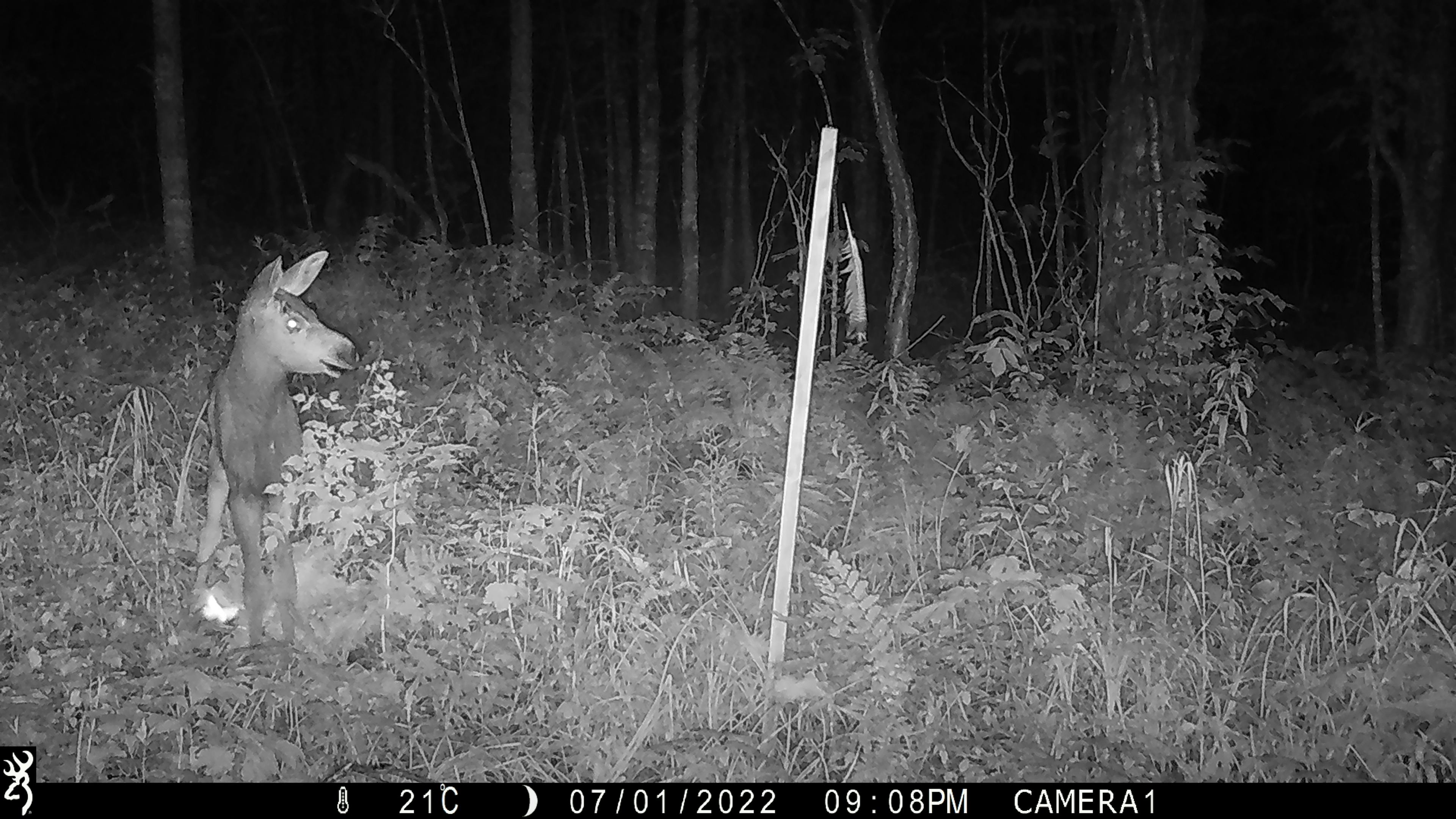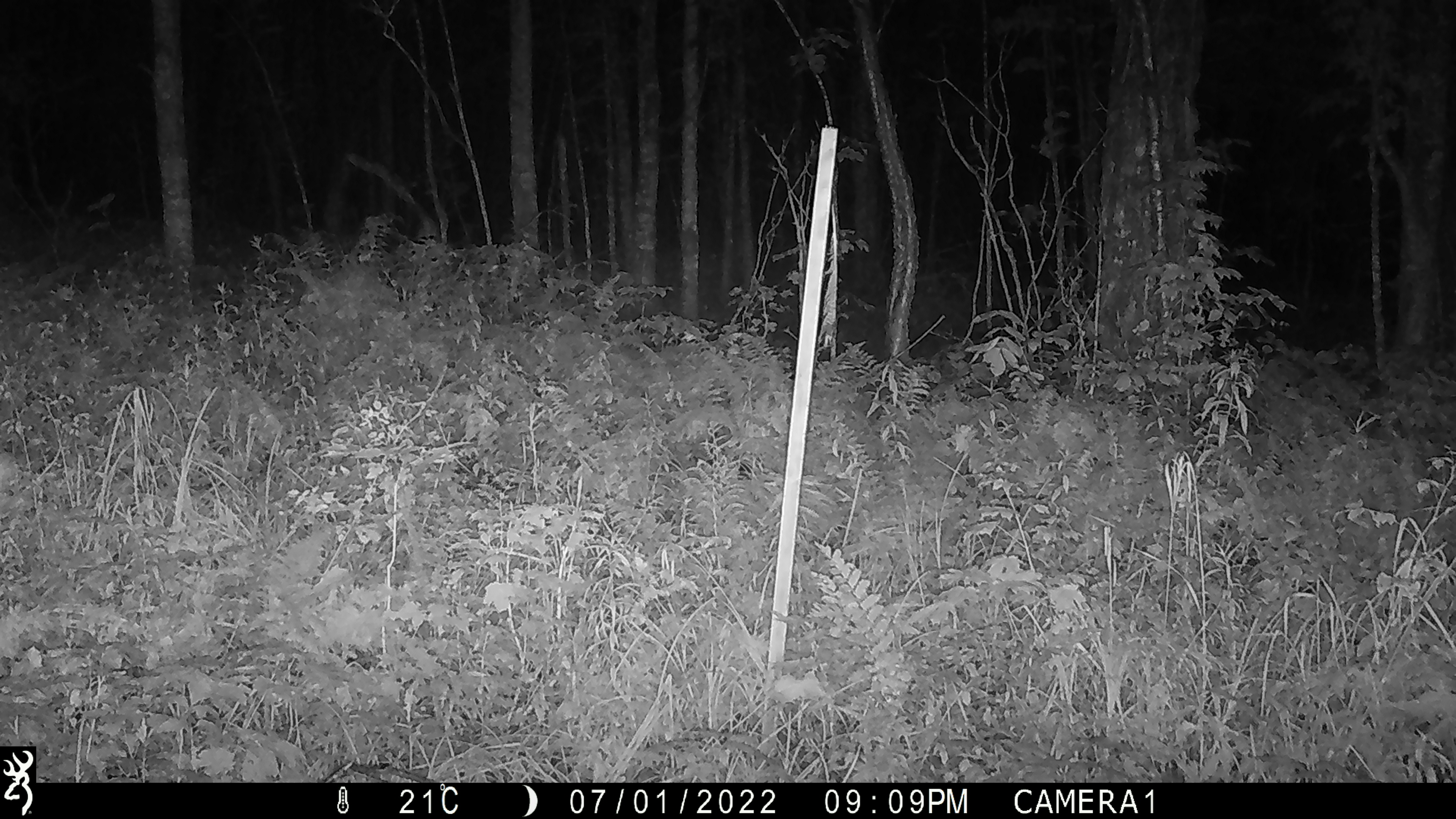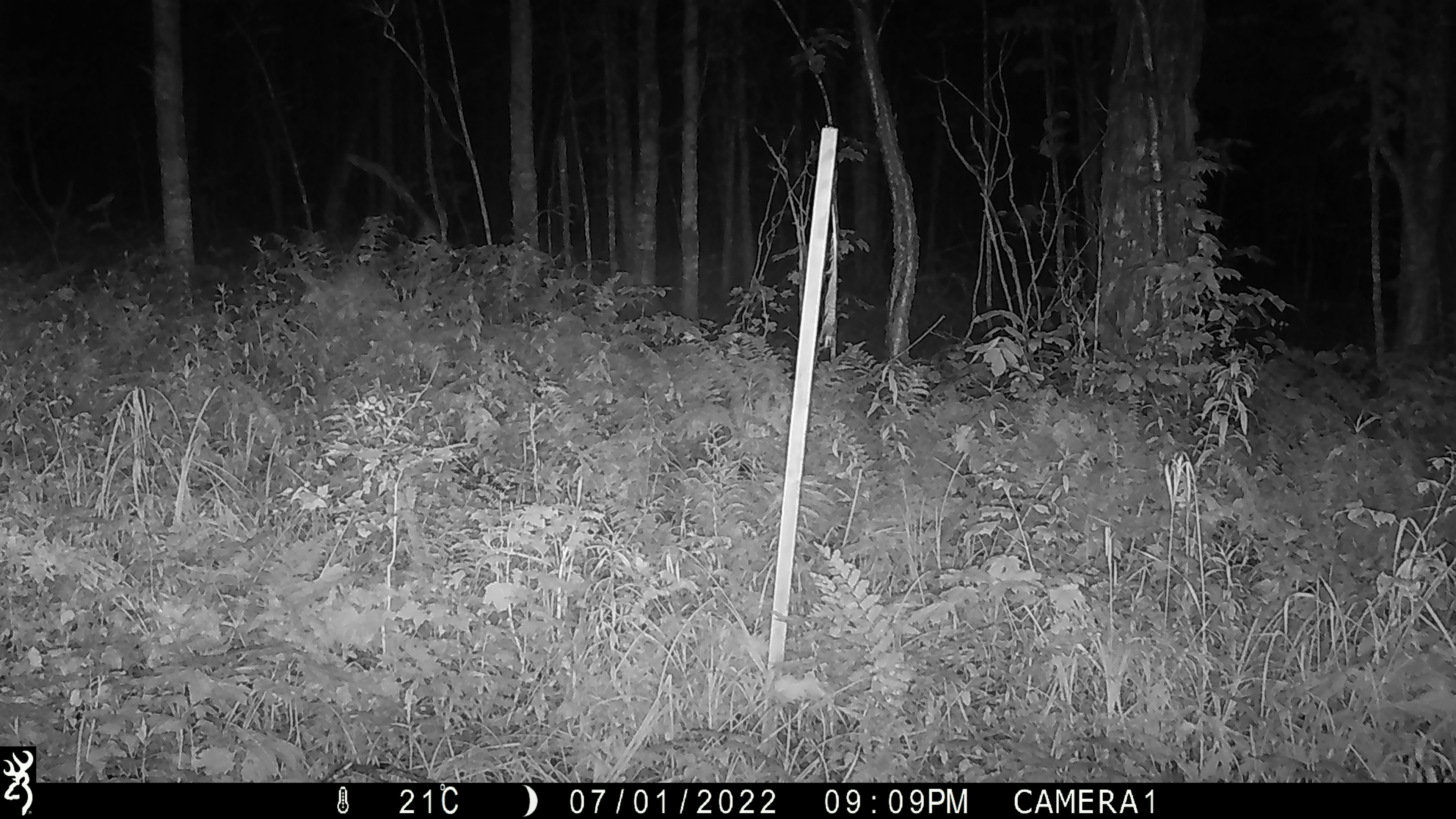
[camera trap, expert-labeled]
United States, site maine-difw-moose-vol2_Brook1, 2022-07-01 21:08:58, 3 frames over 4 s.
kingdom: Animalia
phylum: Chordata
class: Mammalia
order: Artiodactyla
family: Cervidae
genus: Alces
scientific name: Alces alces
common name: moose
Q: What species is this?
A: Moose (Alces alces).